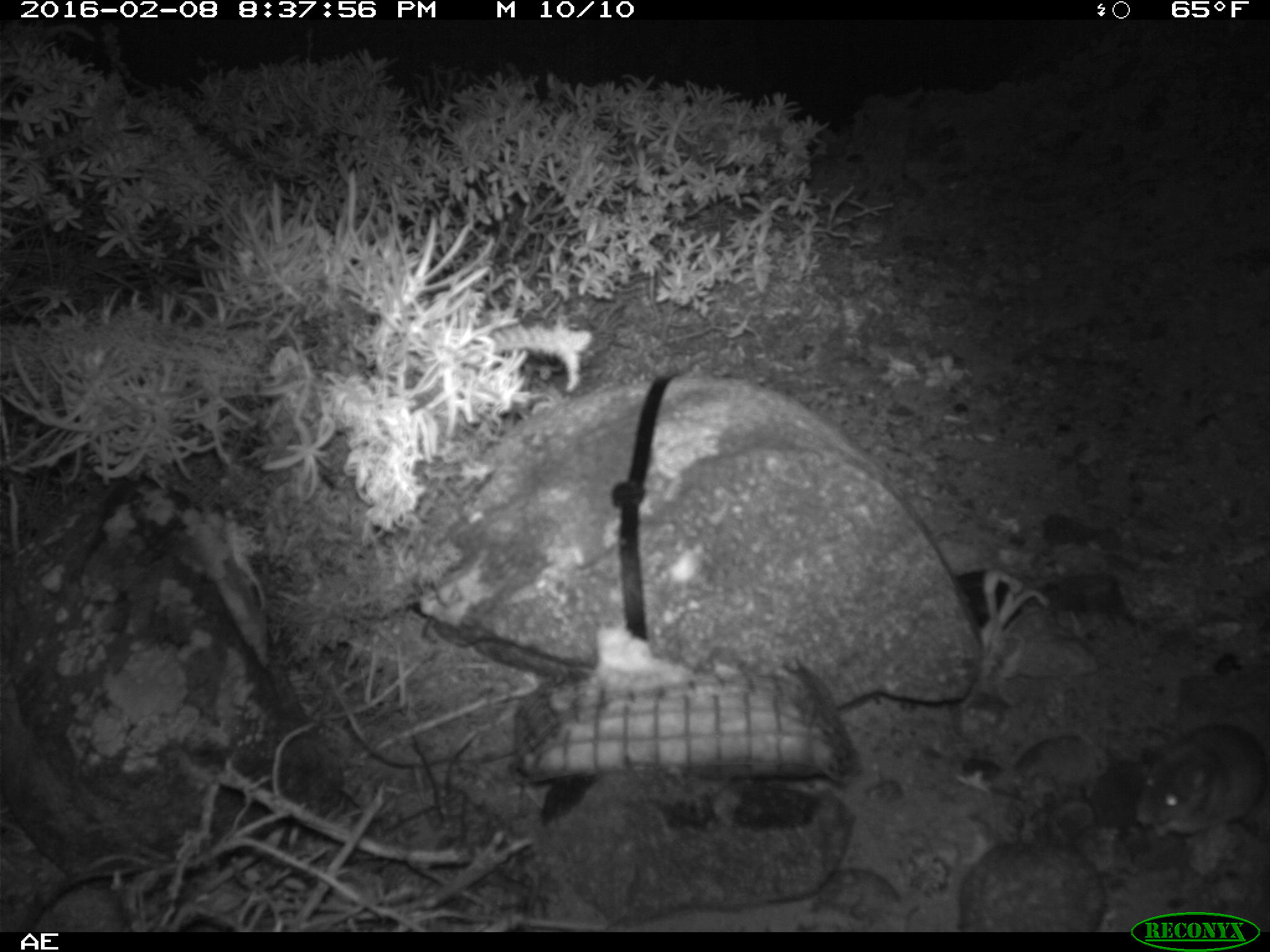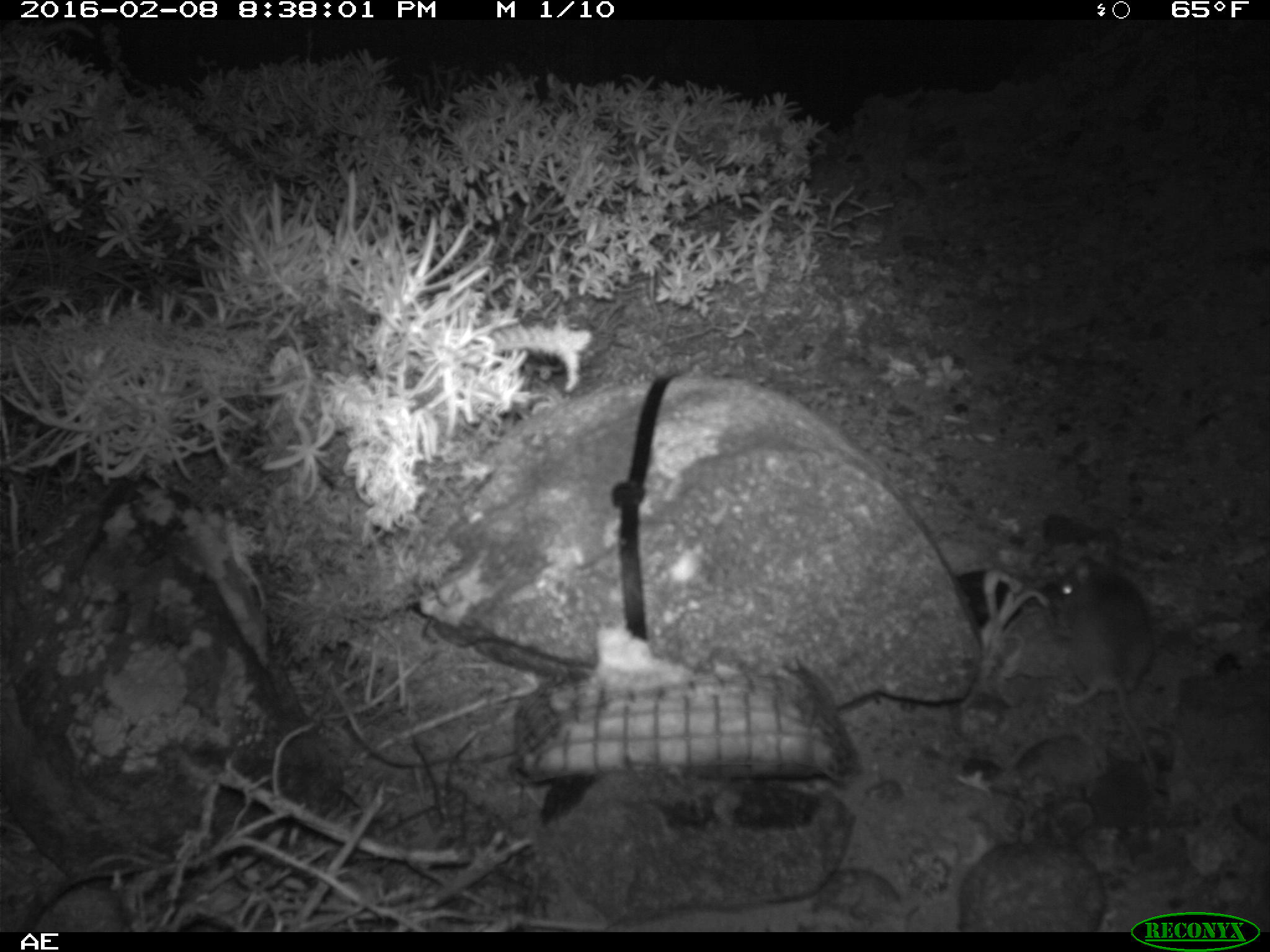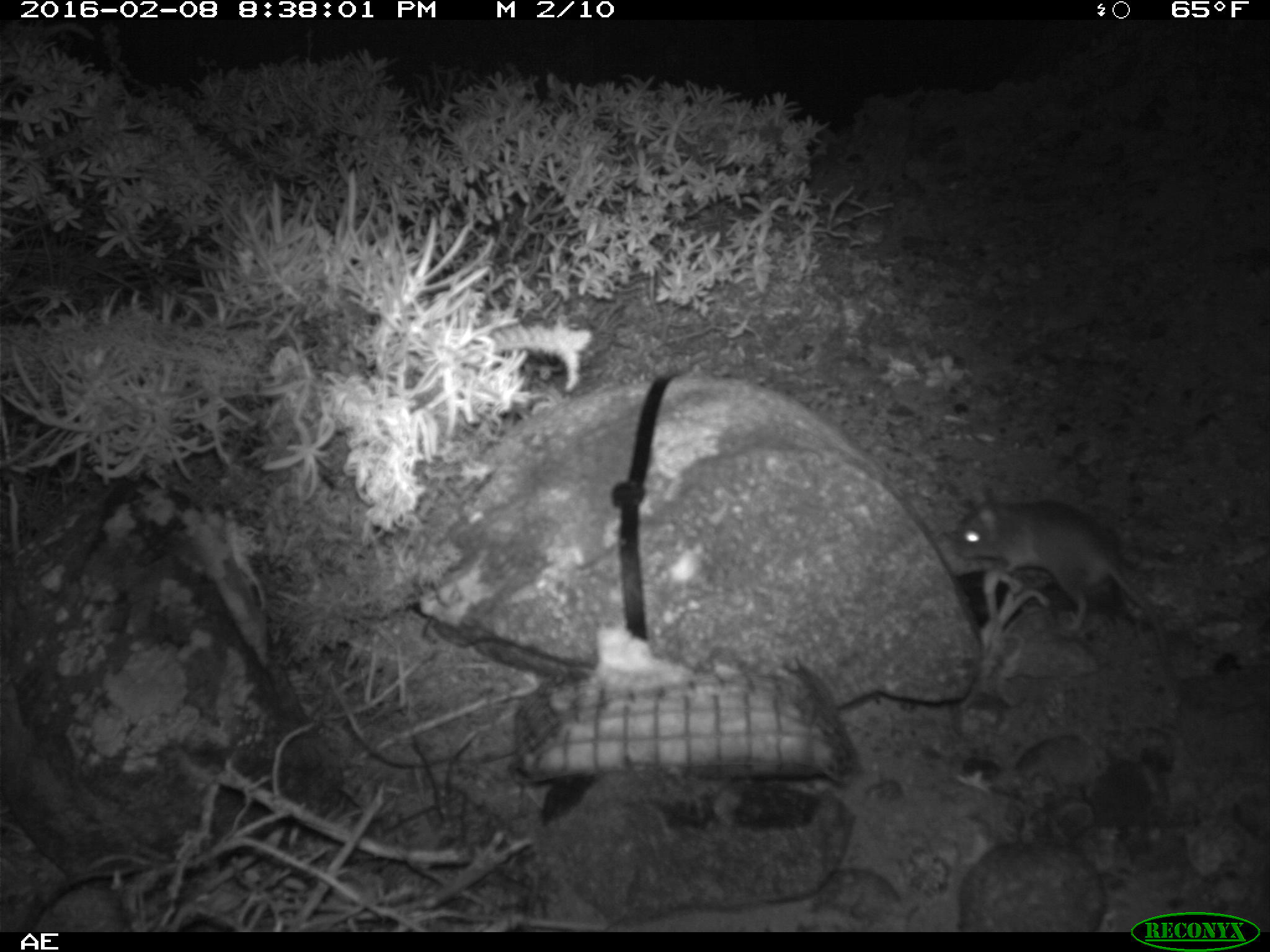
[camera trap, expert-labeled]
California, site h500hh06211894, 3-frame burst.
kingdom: Animalia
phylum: Chordata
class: Mammalia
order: Rodentia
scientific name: Rodentia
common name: rodent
Rodent (Rodentia).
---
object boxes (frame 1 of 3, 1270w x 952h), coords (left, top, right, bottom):
rodent: (1129, 721, 1269, 839)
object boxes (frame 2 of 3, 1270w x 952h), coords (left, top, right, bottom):
rodent: (1052, 558, 1158, 788)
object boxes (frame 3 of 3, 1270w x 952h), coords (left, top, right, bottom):
rodent: (954, 488, 1169, 661)